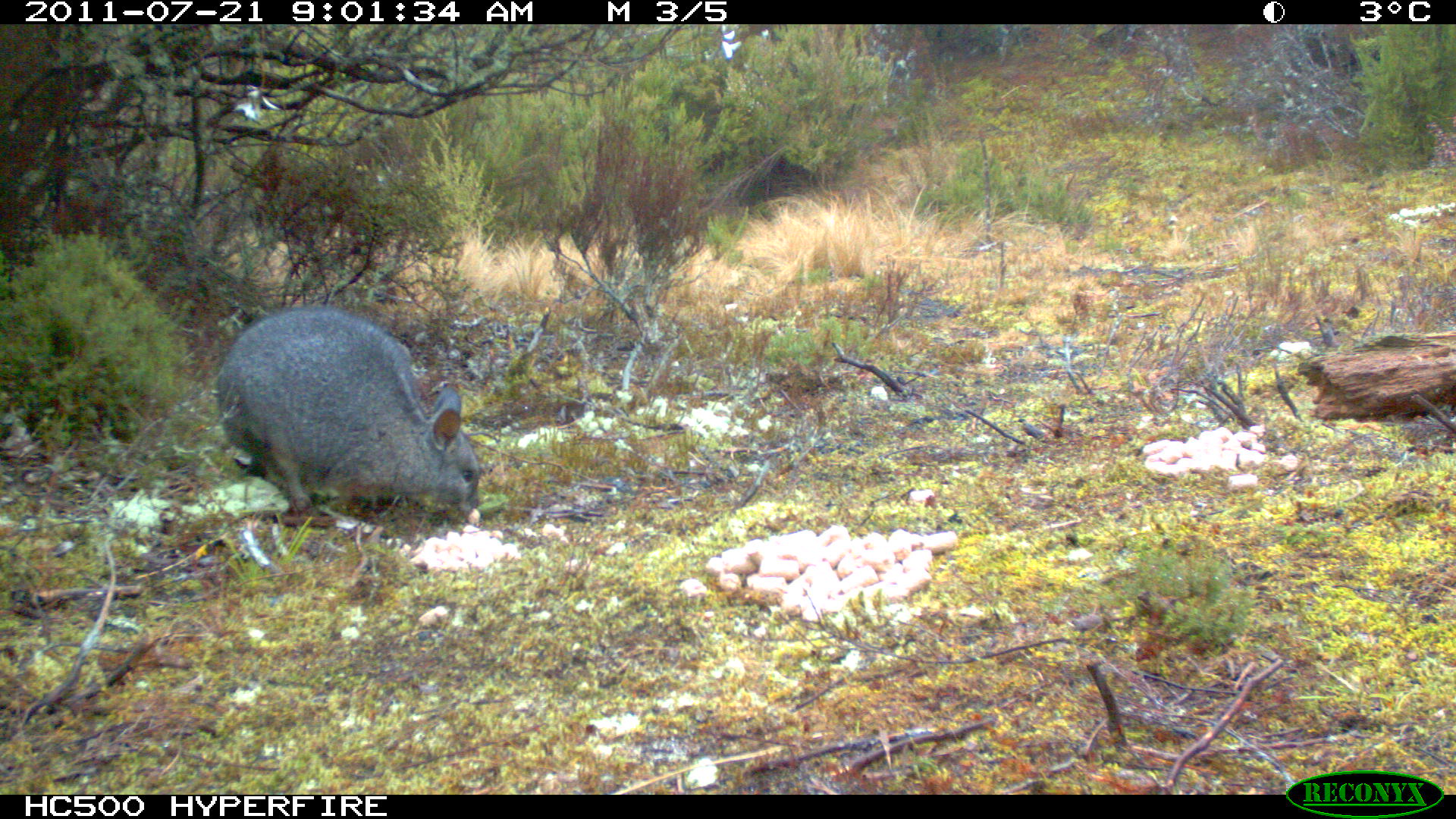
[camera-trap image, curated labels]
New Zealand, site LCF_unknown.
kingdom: Animalia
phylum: Chordata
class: Mammalia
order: Diprotodontia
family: Macropodidae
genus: Notamacropus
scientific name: Notamacropus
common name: wallaby